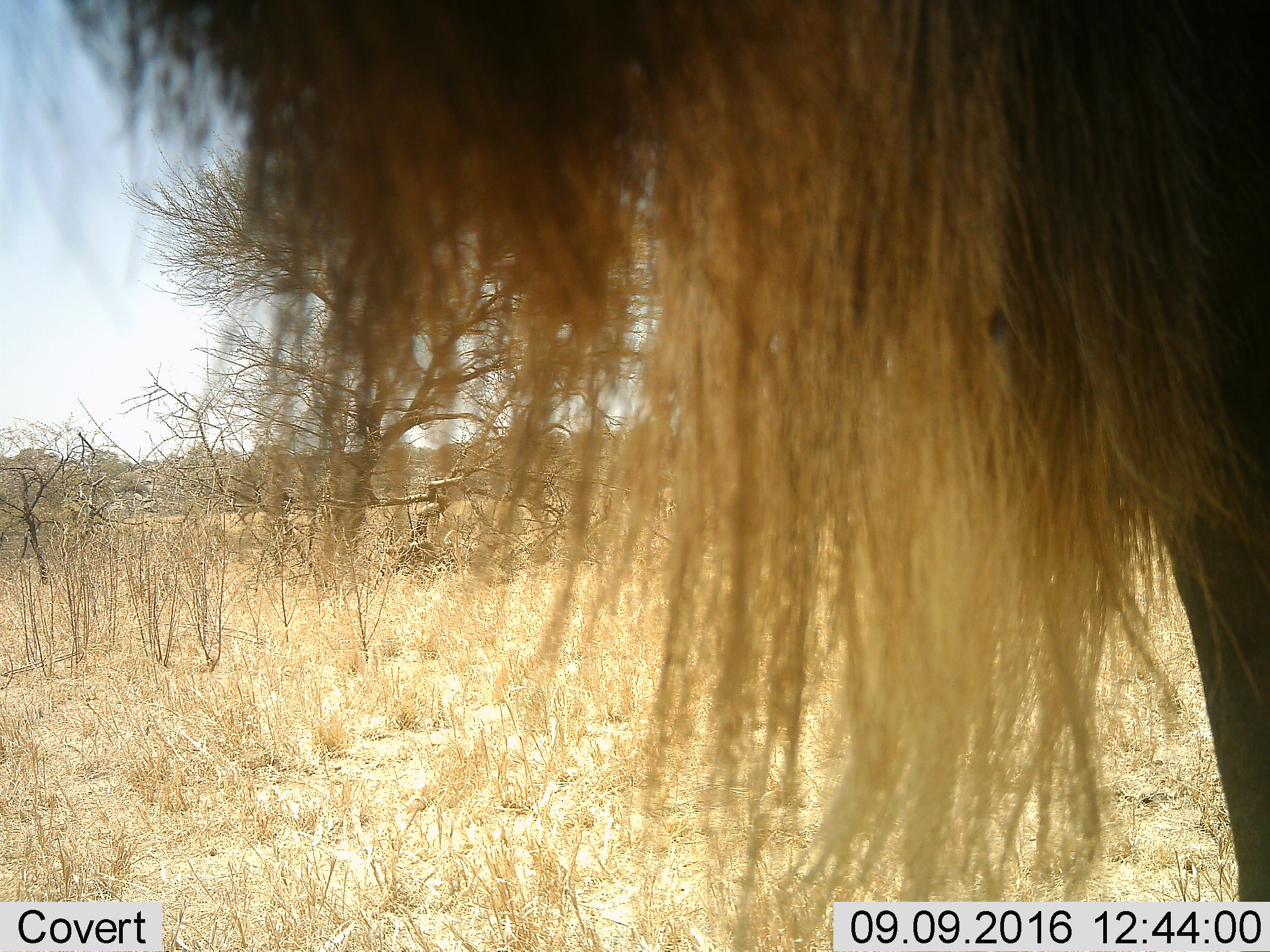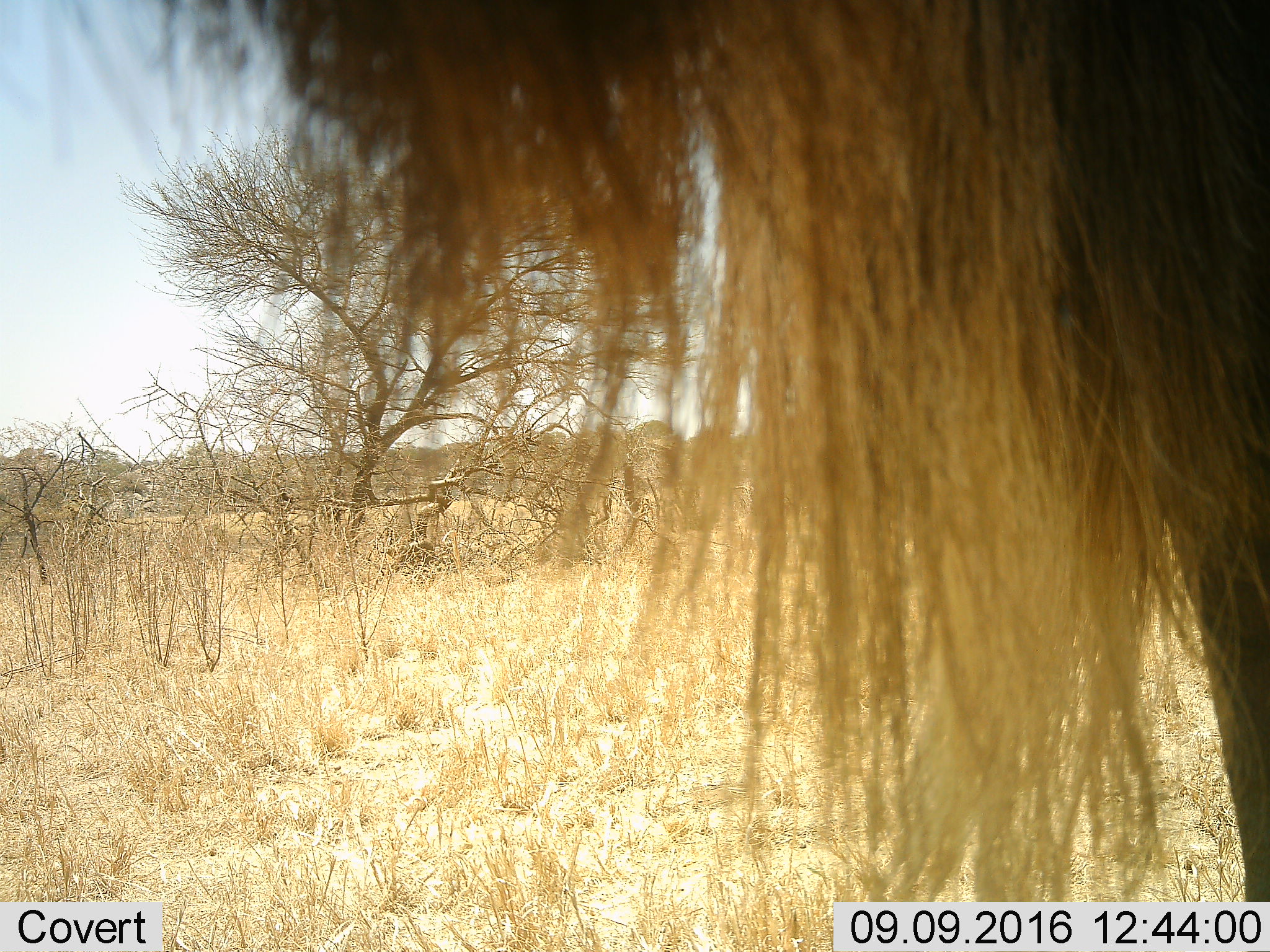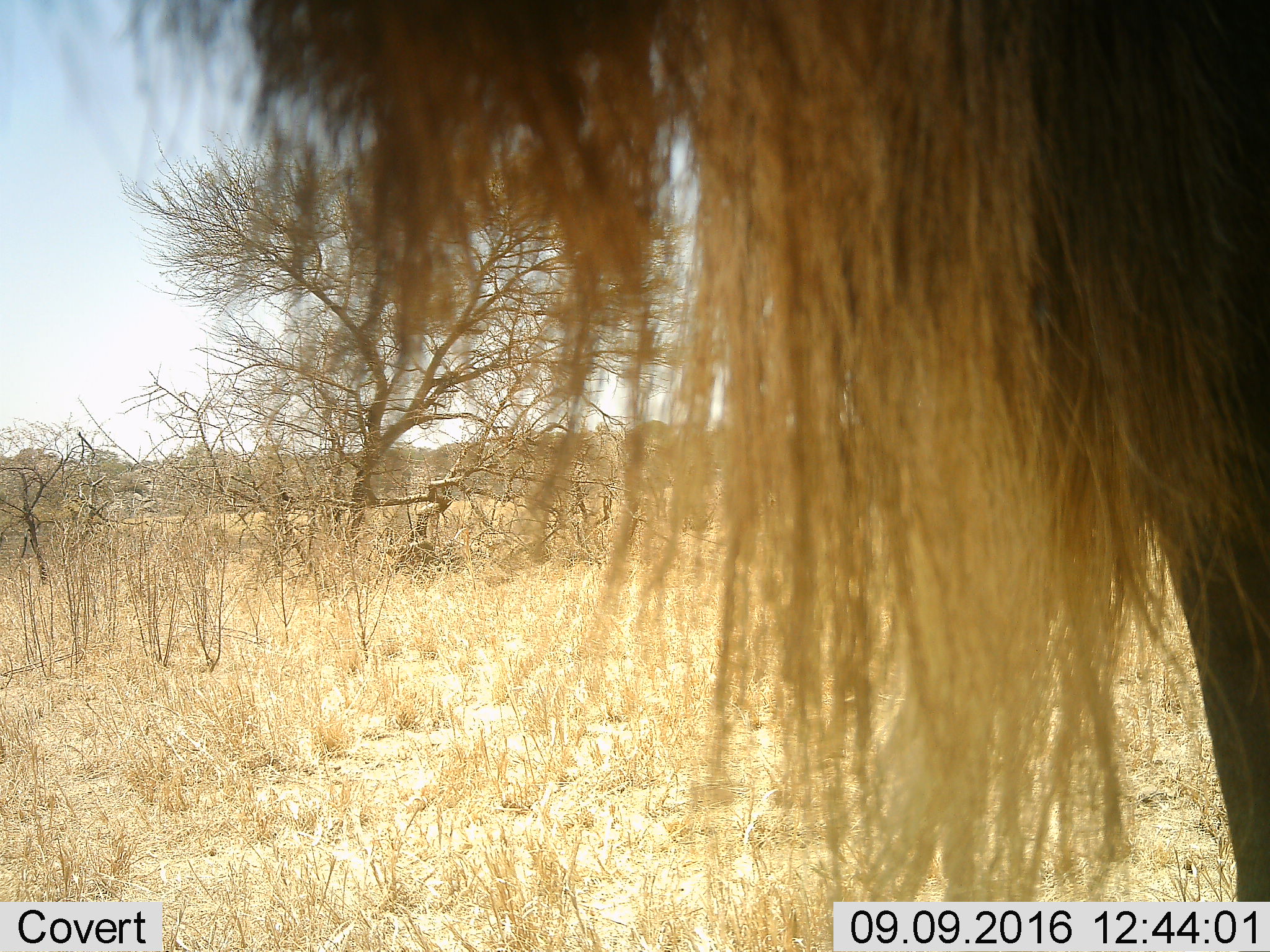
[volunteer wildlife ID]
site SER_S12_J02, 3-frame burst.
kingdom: Animalia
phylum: Chordata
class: Mammalia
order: Artiodactyla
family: Bovidae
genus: Connochaetes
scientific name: Connochaetes taurinus taurinus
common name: blue wildebeest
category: wildebeestblue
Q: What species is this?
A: Wildebeestblue (blue wildebeest) (Connochaetes taurinus taurinus).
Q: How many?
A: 1.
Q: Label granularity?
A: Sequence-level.